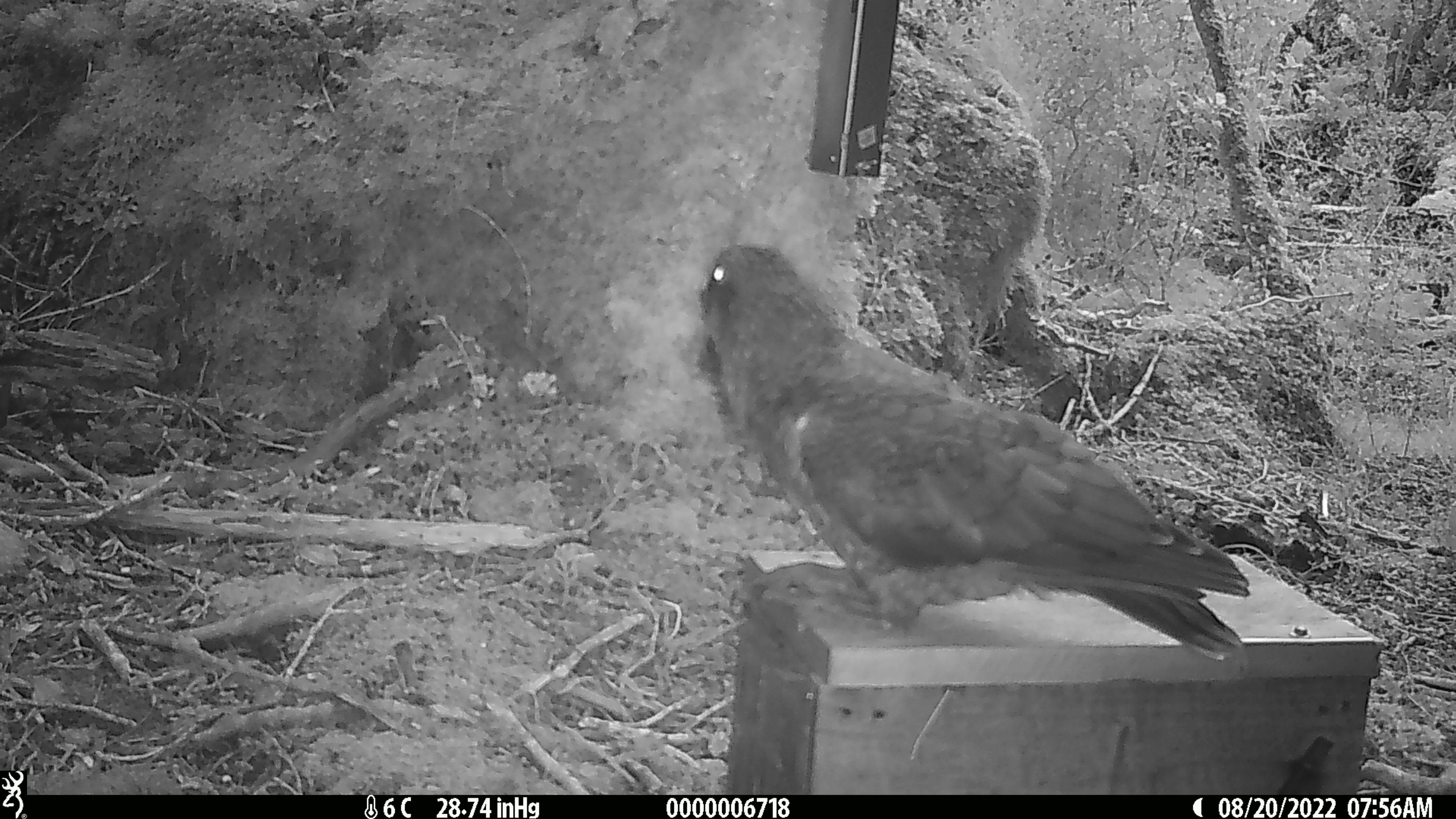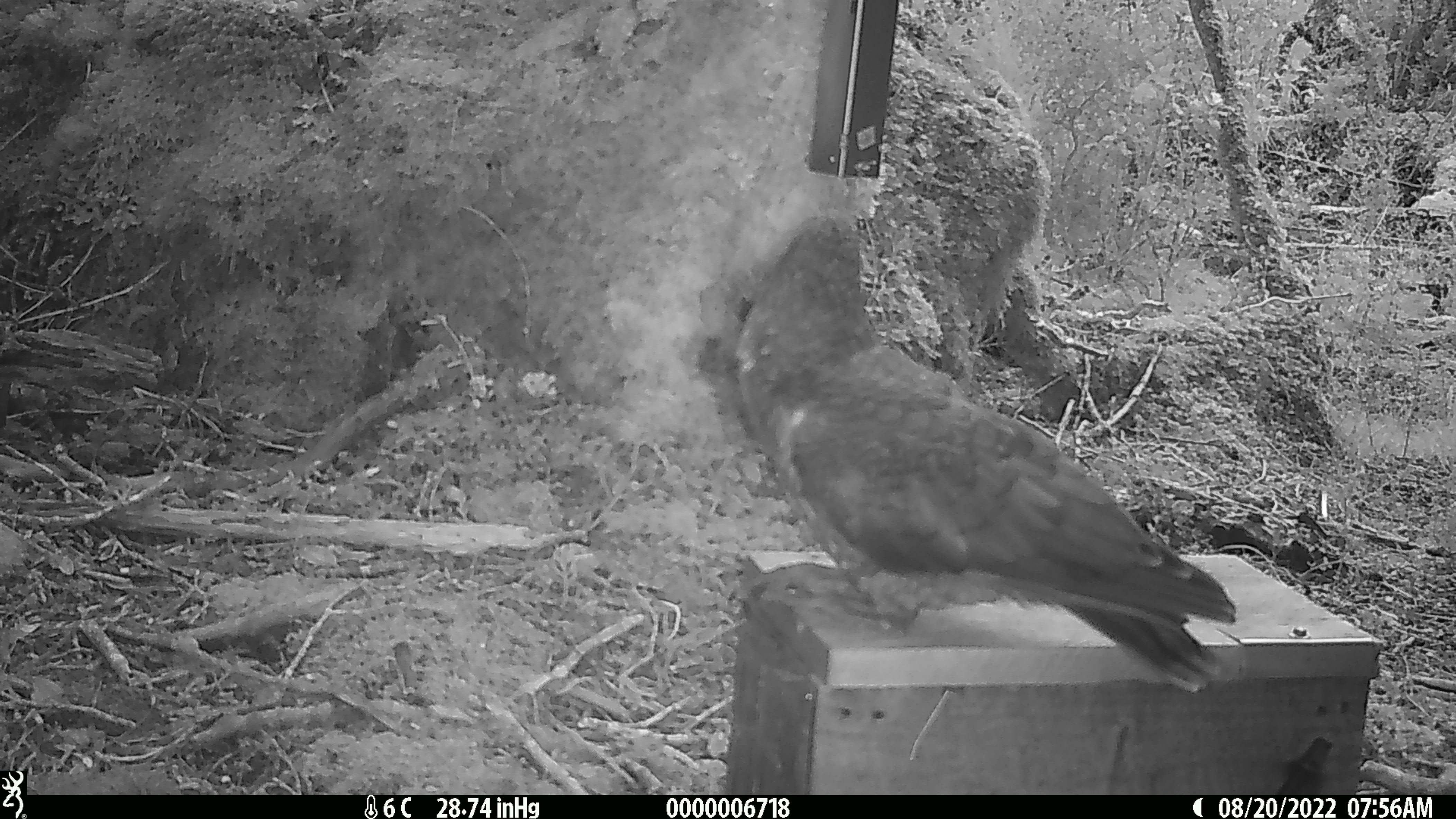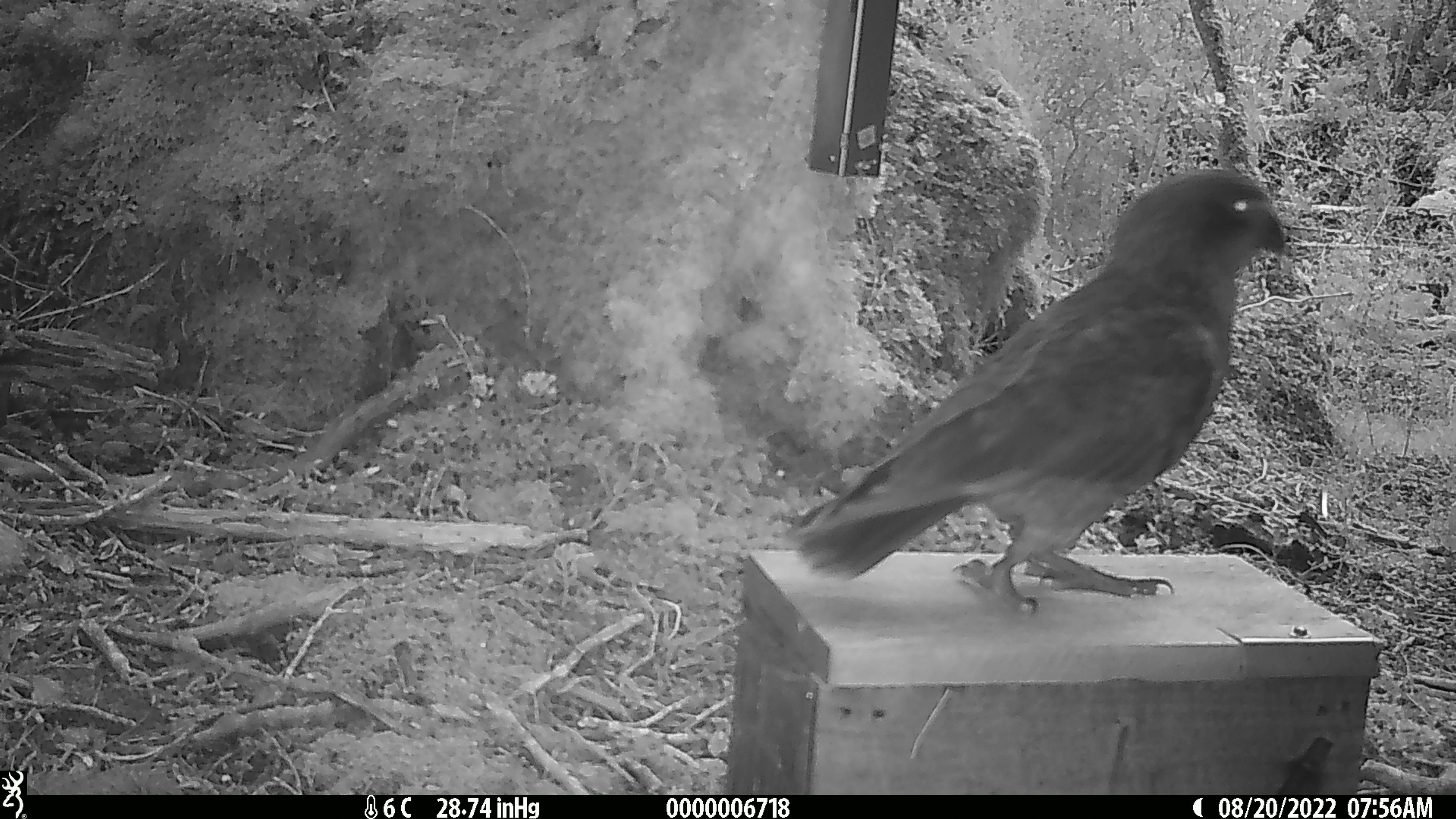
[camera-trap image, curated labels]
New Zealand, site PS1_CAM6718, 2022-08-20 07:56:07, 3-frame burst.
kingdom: Animalia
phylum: Chordata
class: Aves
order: Psittaciformes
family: Strigopidae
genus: Nestor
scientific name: Nestor notabilis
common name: kea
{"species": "kea (Nestor notabilis)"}